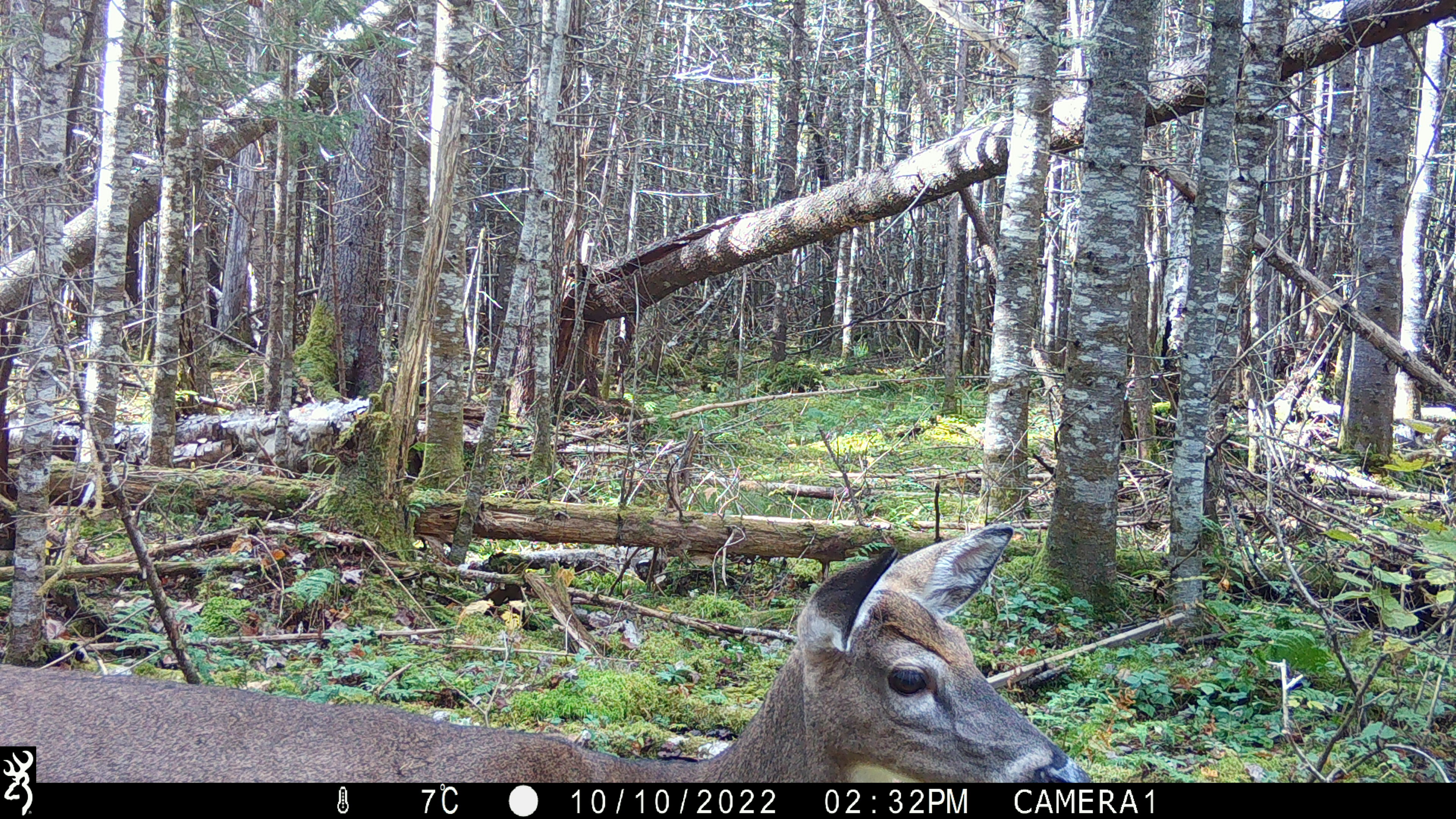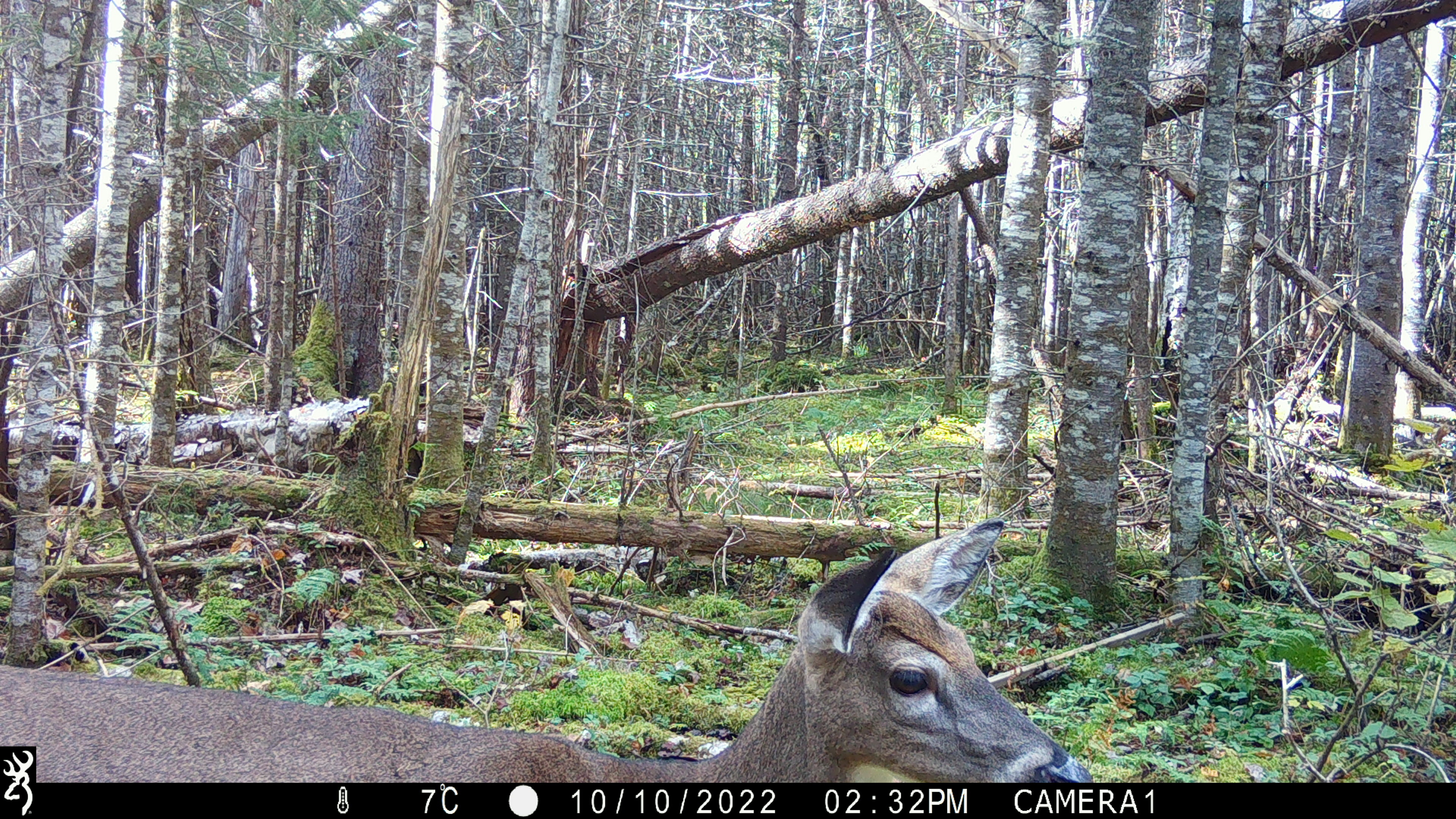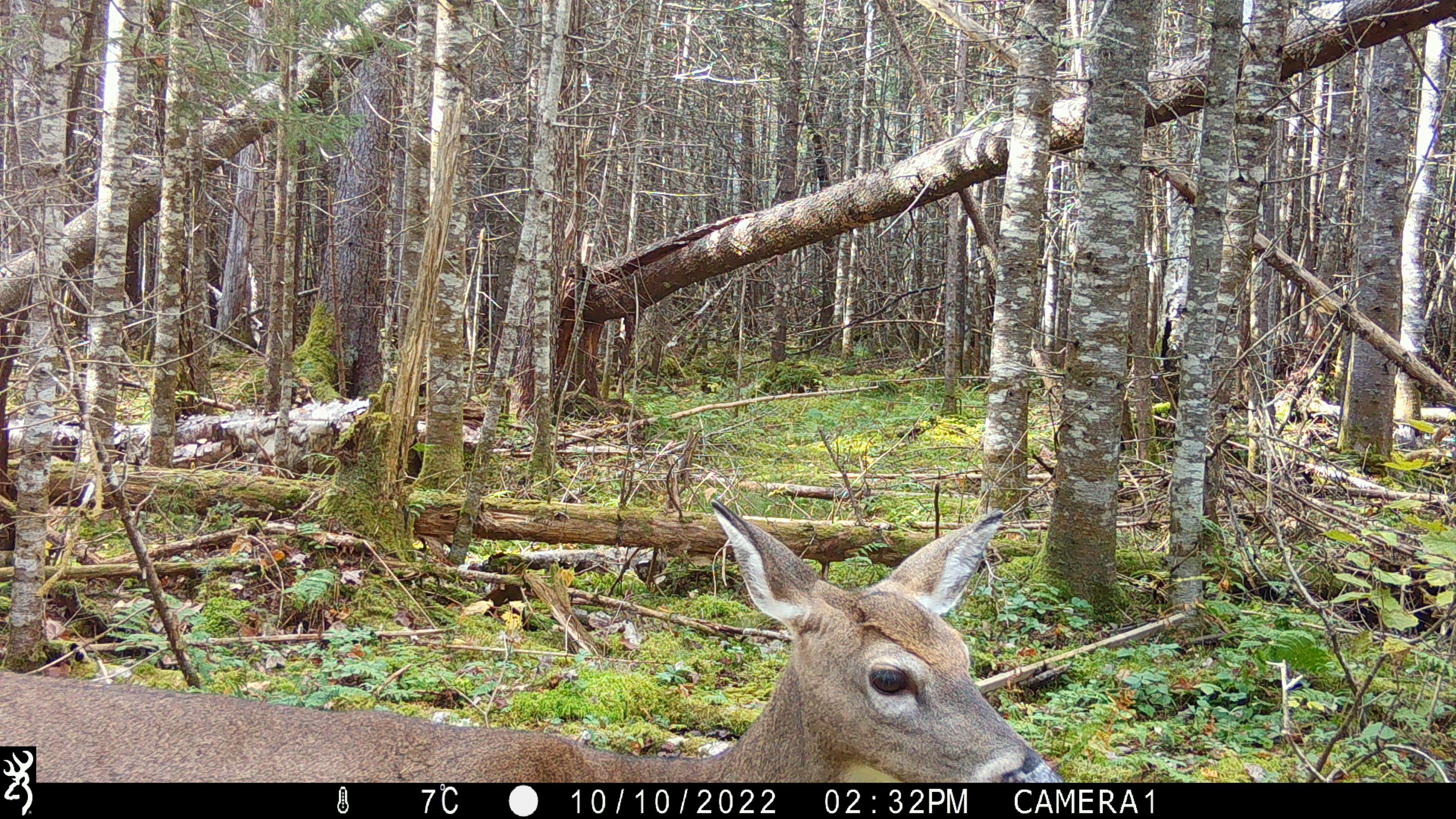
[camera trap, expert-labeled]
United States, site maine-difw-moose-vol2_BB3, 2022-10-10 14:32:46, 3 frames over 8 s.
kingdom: Animalia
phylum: Chordata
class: Mammalia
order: Artiodactyla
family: Cervidae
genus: Odocoileus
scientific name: Odocoileus virginianus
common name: white-tailed deer